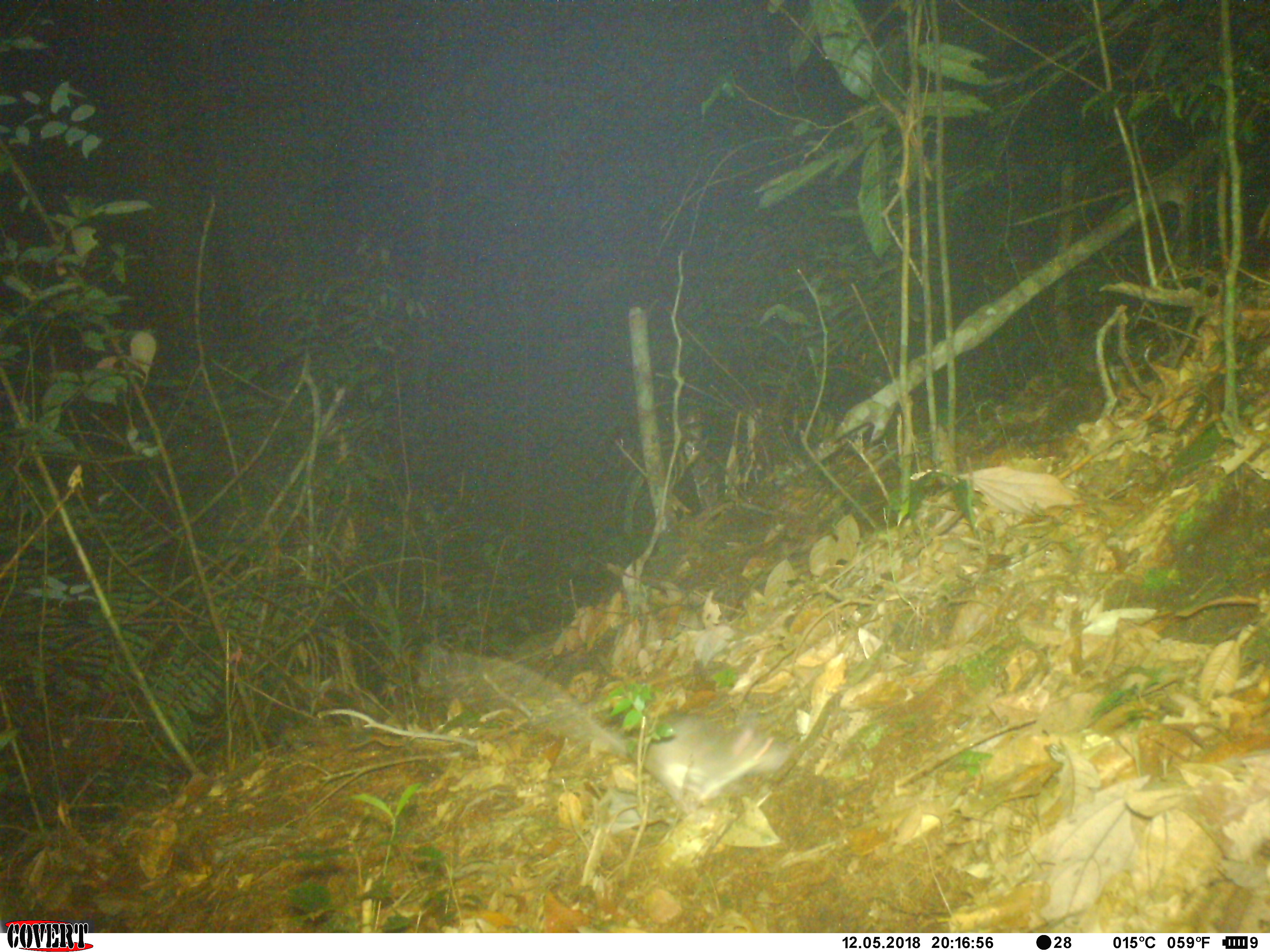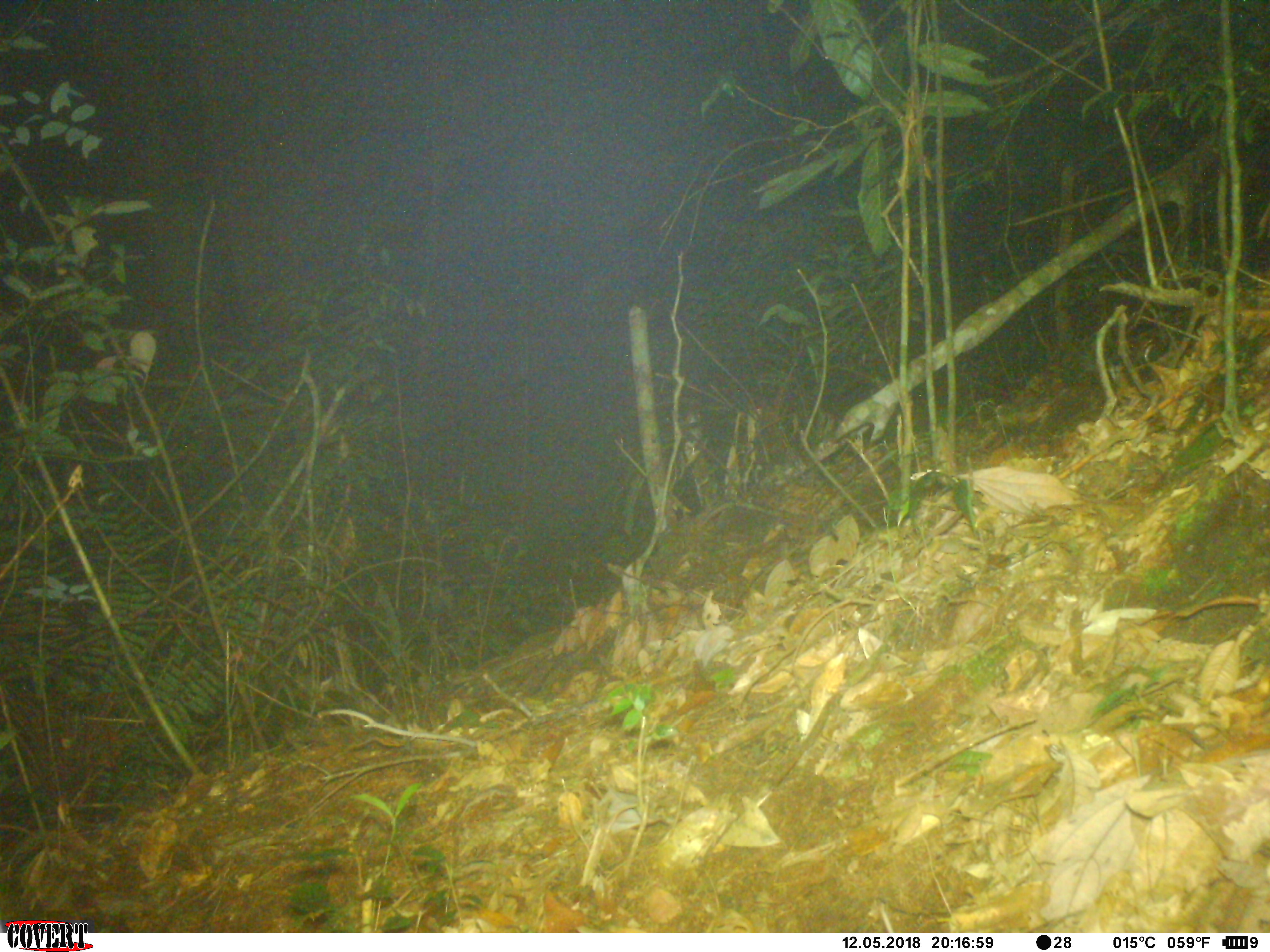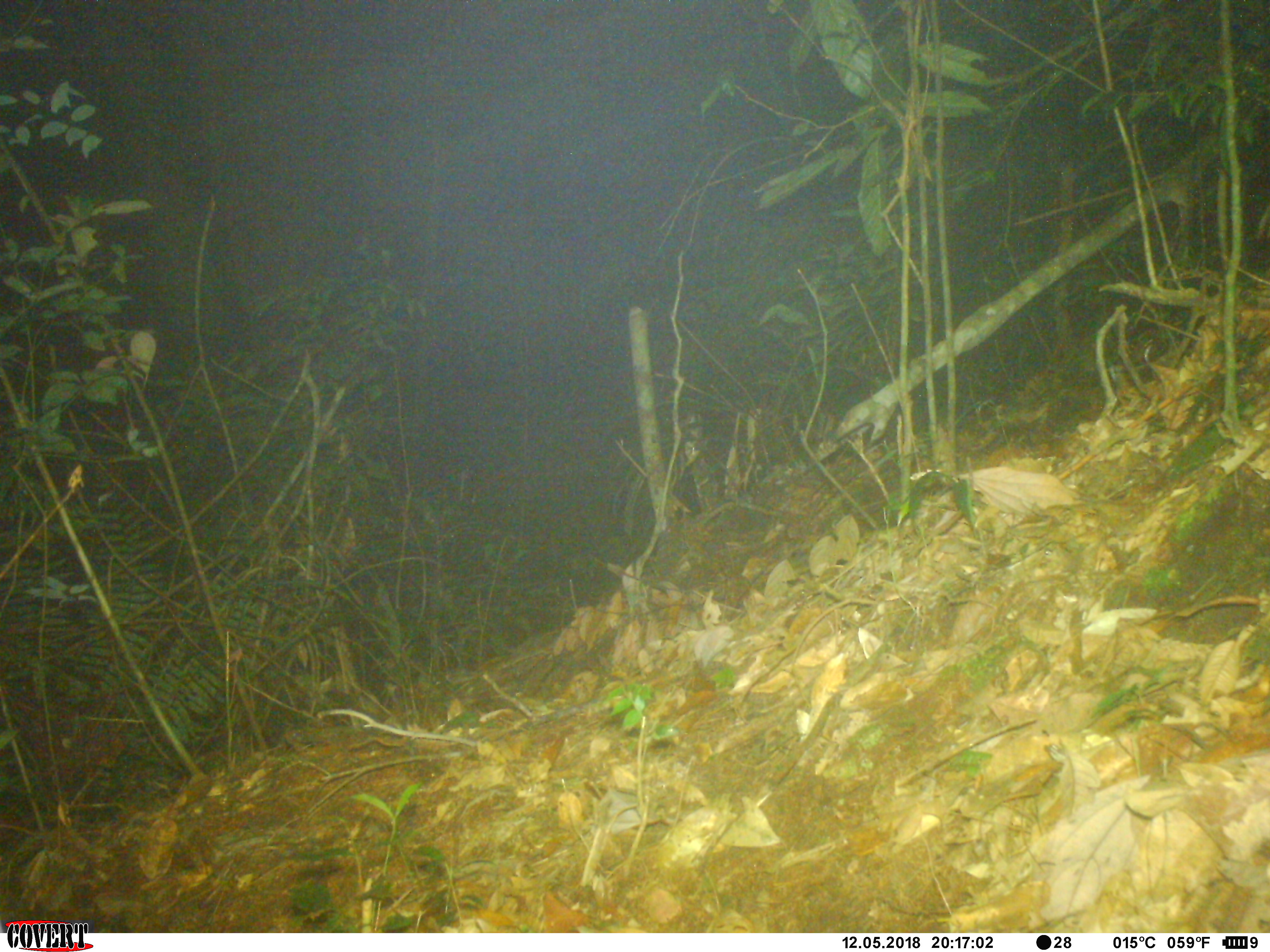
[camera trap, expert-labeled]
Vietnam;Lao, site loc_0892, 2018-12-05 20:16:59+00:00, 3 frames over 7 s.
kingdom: Animalia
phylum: Chordata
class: Mammalia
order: Rodentia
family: Muridae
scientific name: Muridae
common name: old-world mice and rats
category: unidentified murid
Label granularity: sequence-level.